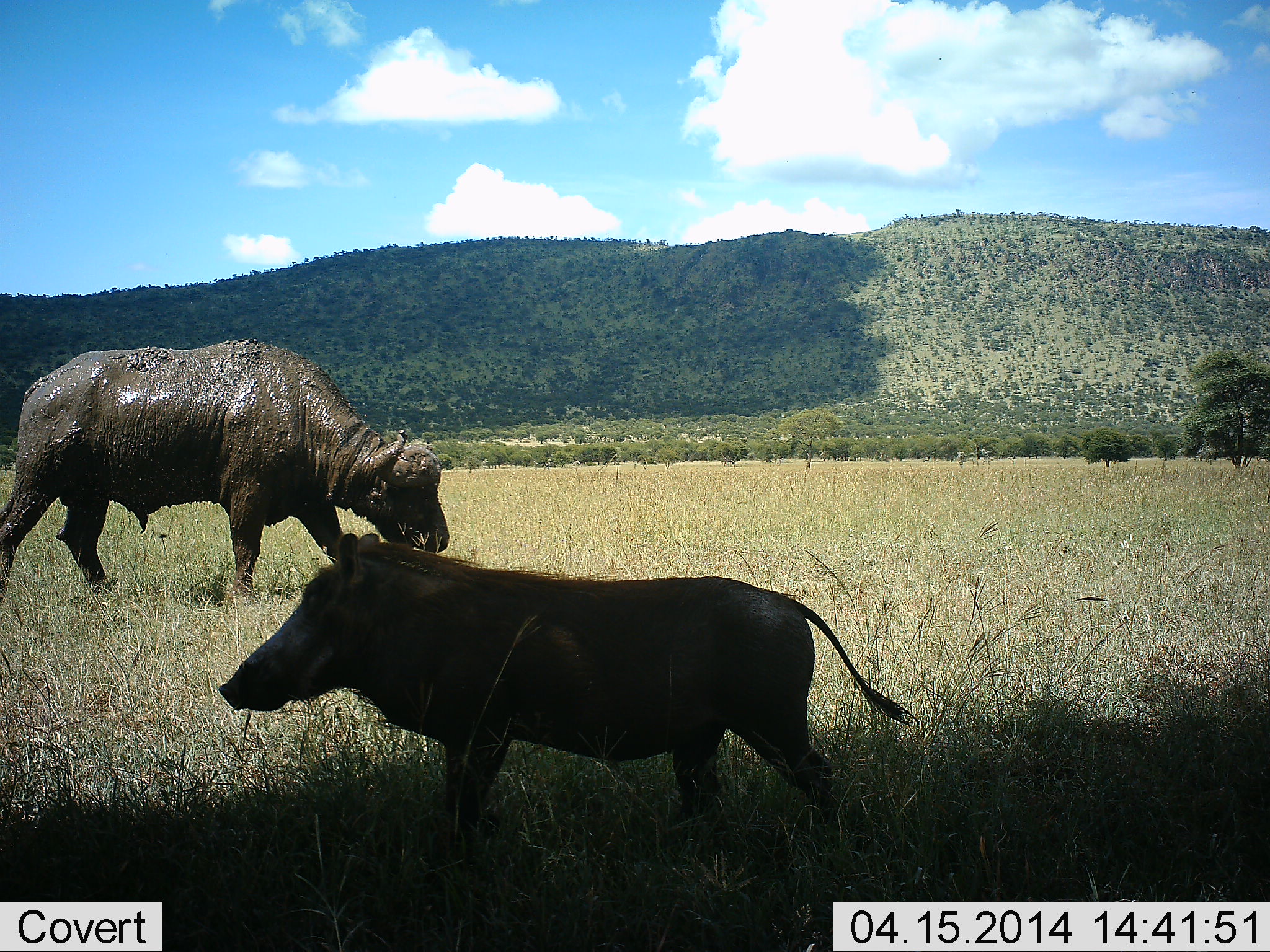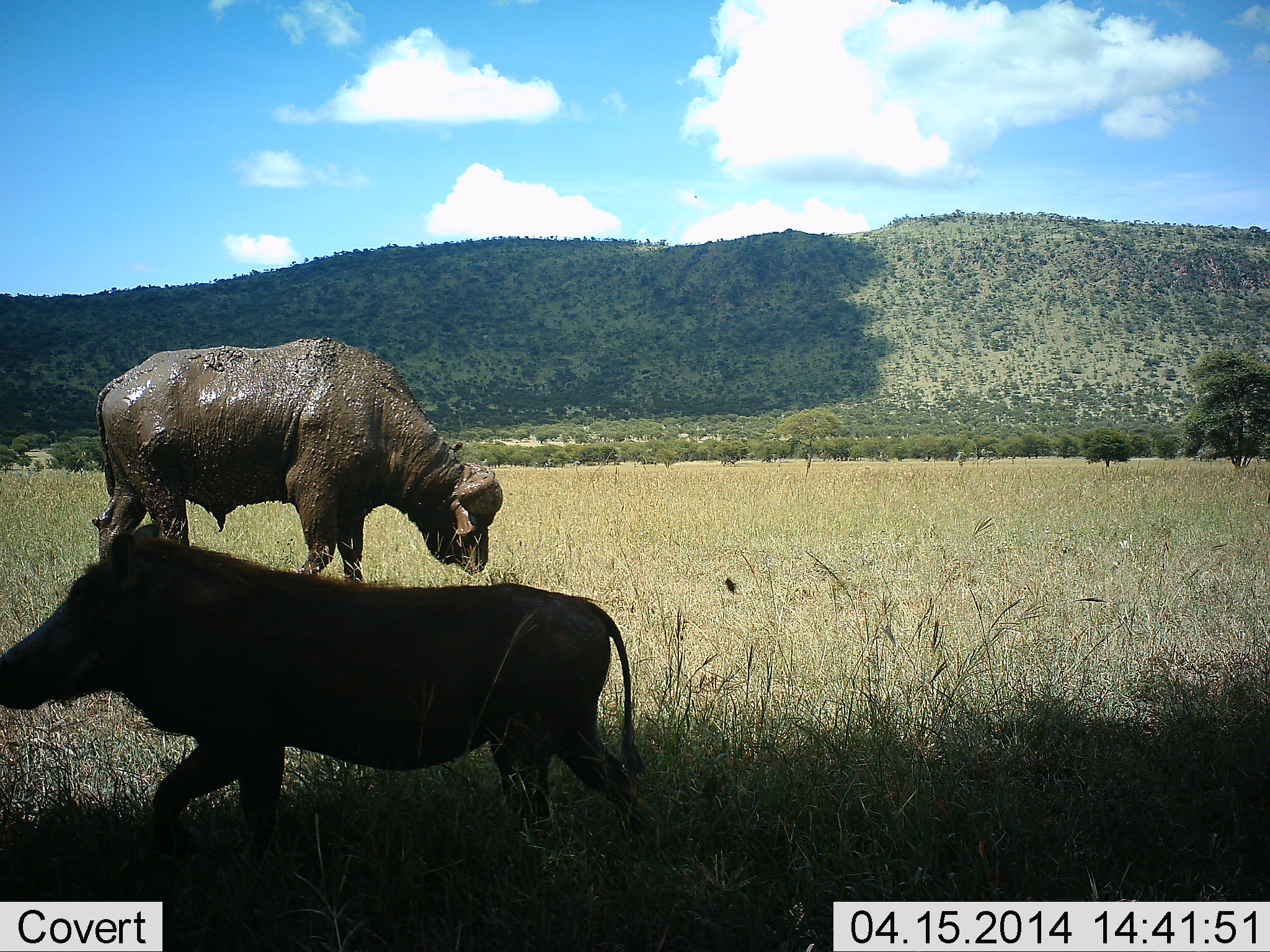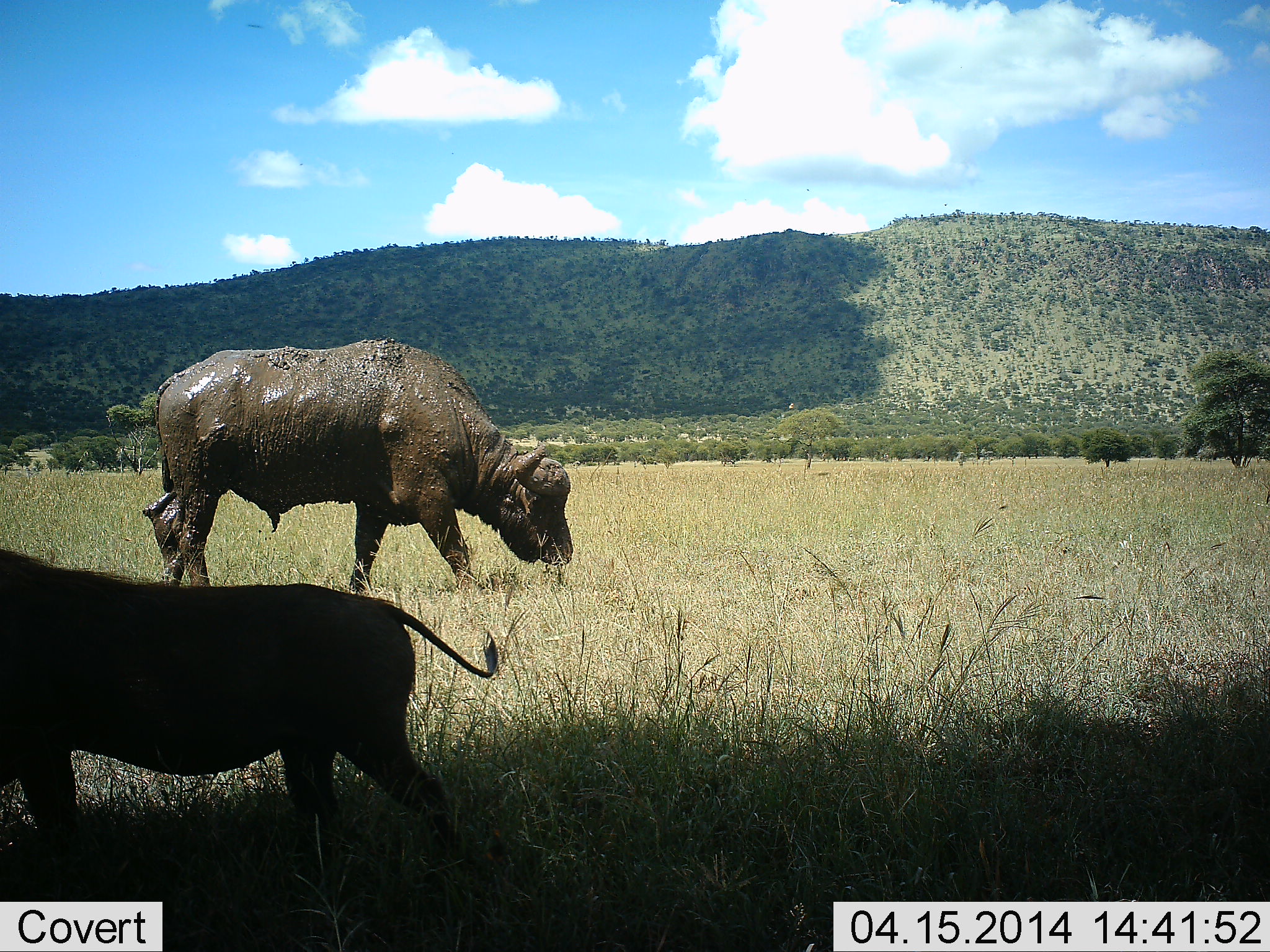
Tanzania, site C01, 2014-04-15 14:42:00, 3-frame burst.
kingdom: Animalia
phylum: Chordata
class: Mammalia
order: Artiodactyla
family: Bovidae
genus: Syncerus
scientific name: Syncerus caffer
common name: cape buffalo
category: buffalo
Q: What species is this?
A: Buffalo (cape buffalo) (Syncerus caffer).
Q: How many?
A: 1.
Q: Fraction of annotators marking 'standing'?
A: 0%.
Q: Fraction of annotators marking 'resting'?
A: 0%.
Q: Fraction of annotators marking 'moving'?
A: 73%.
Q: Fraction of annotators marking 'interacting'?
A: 0%.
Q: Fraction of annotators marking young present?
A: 0%.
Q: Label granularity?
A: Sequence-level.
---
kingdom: Animalia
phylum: Chordata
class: Mammalia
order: Artiodactyla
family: Suidae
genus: Phacochoerus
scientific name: Phacochoerus africanus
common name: warthog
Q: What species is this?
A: Warthog (Phacochoerus africanus).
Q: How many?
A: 1.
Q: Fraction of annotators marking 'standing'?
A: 9%.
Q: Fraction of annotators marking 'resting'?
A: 0%.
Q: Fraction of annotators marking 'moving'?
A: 100%.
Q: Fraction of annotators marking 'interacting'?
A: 0%.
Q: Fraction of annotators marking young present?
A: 0%.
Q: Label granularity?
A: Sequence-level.